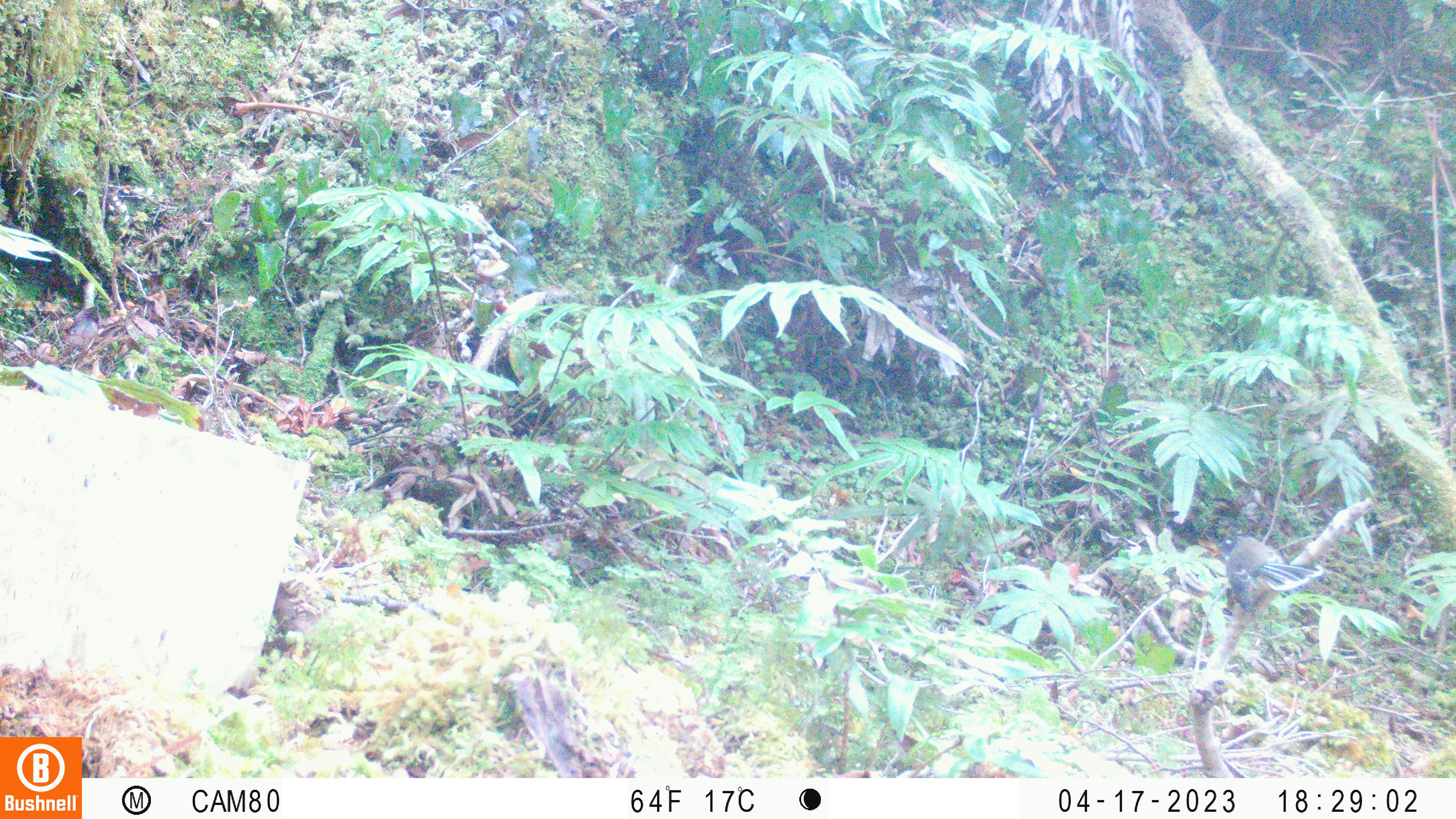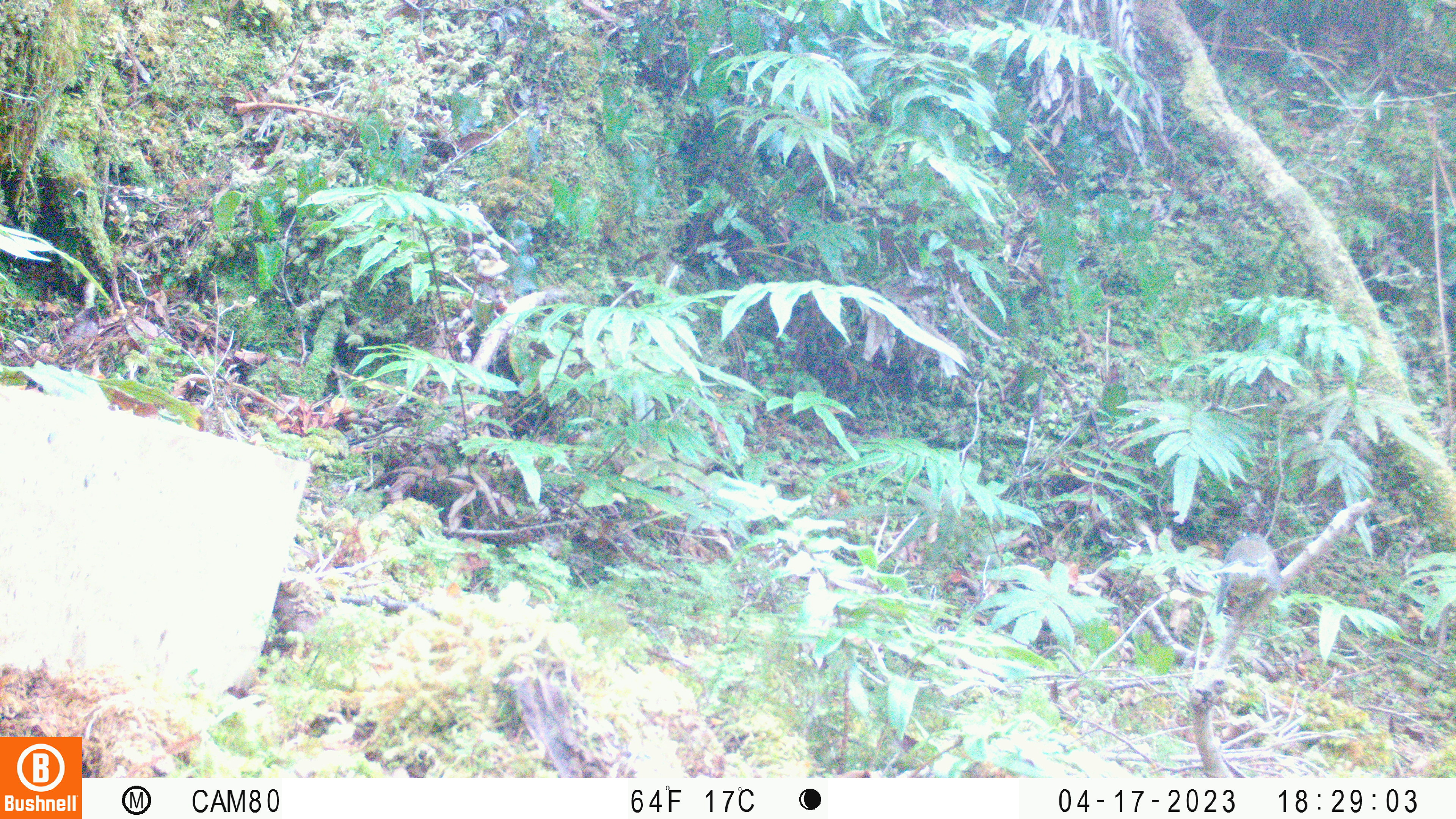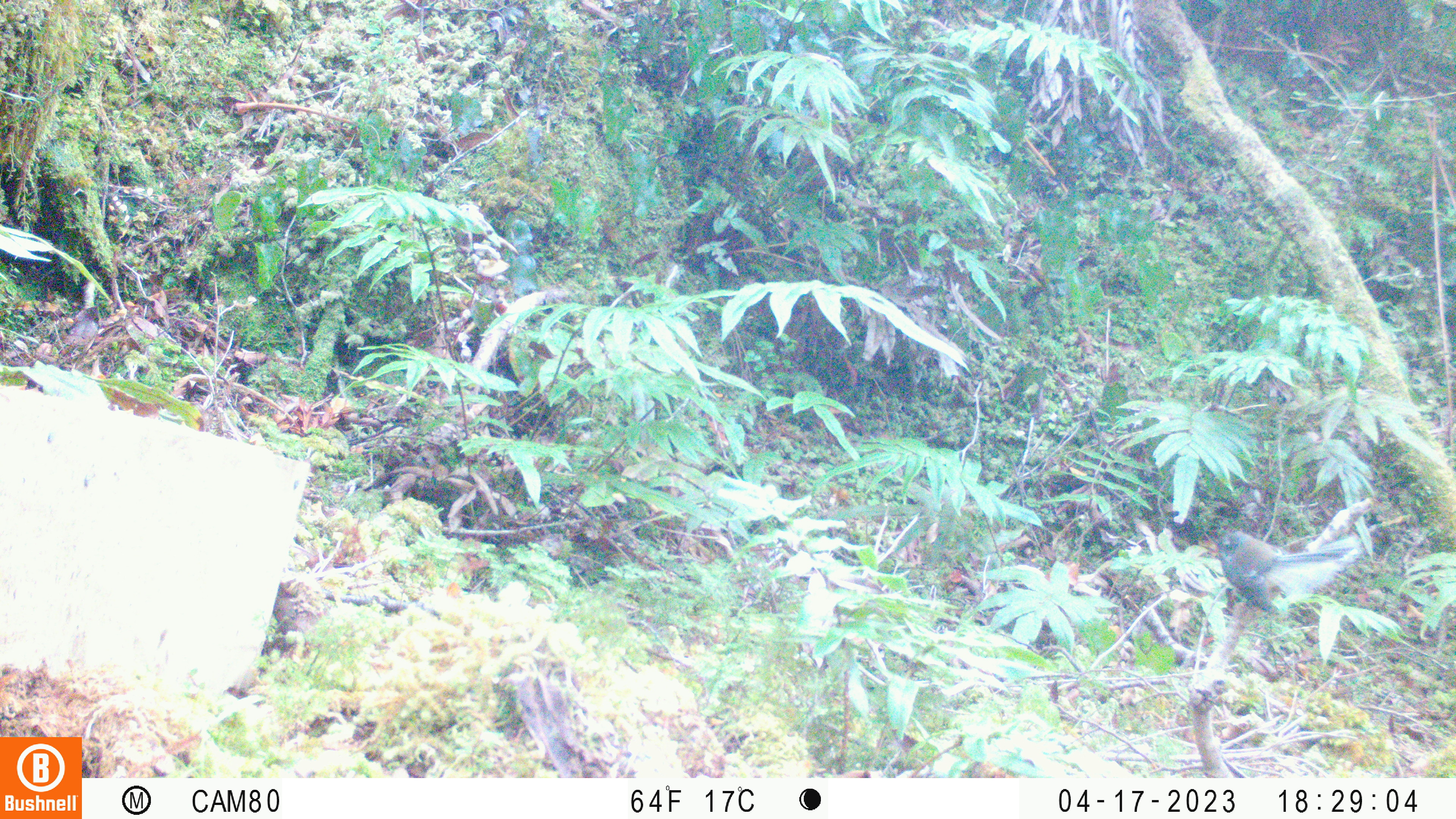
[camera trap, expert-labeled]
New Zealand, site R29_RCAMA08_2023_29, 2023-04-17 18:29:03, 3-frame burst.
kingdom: Animalia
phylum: Chordata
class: Aves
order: Passeriformes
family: Rhipiduridae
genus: Rhipidura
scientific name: Rhipidura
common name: fantails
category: fantail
Fantail (fantails) (Rhipidura).